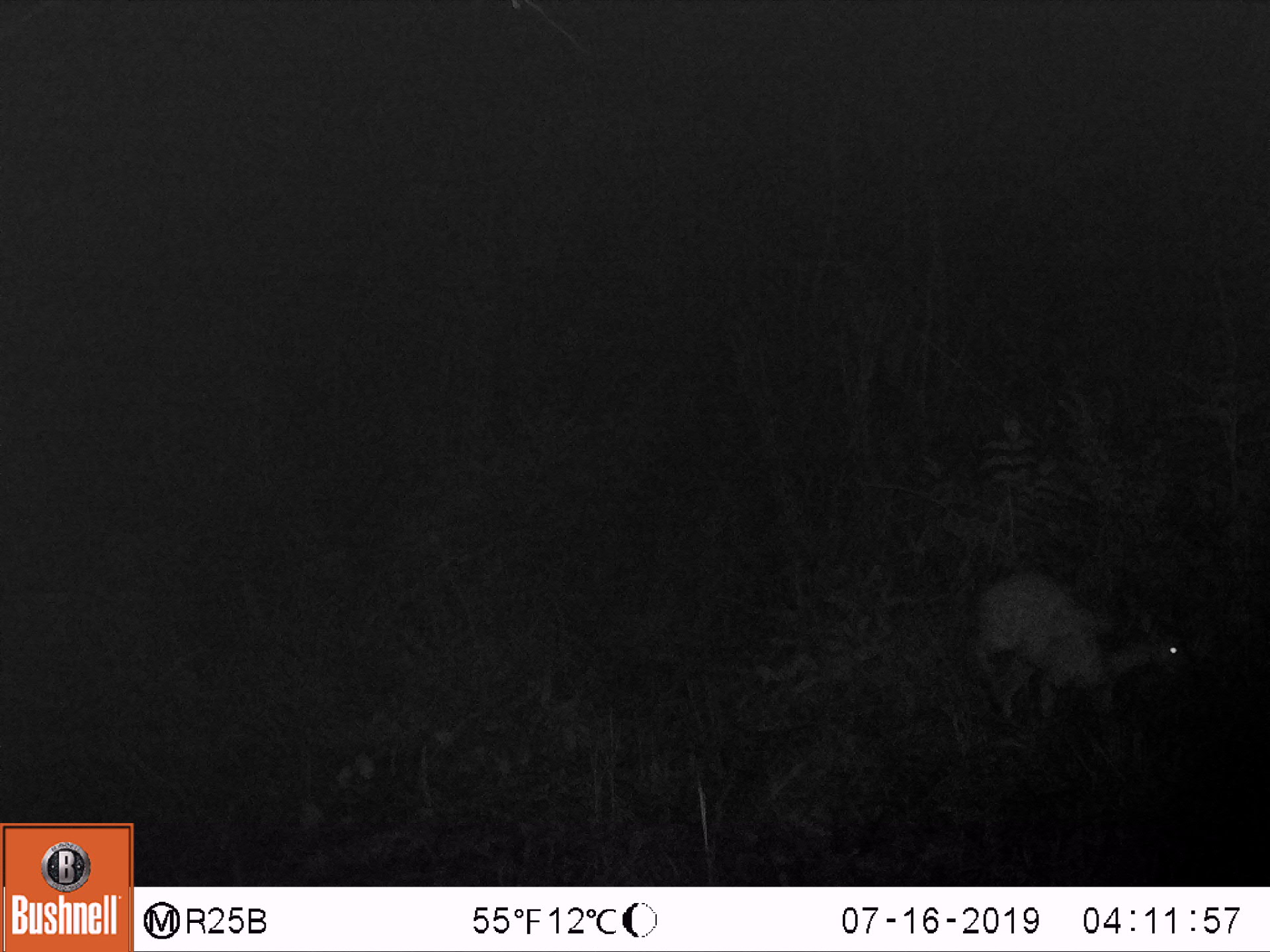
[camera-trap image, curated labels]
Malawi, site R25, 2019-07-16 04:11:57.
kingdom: Animalia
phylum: Chordata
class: Mammalia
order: Artiodactyla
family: Bovidae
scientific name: Antilopinae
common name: small antelope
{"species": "small antelope (Antilopinae)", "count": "1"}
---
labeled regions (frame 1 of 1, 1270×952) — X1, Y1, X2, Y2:
small antelope: 928, 552, 1203, 775